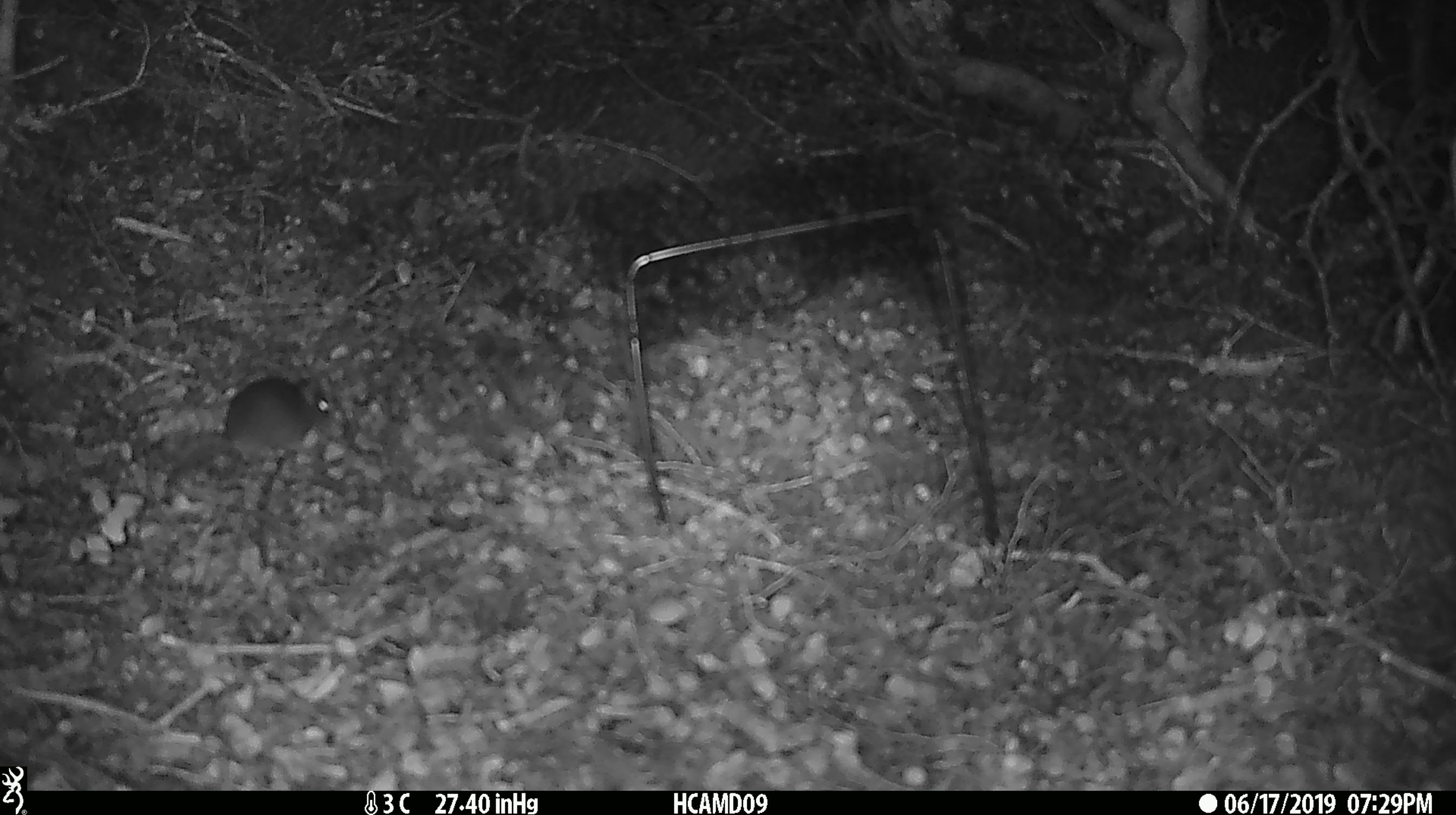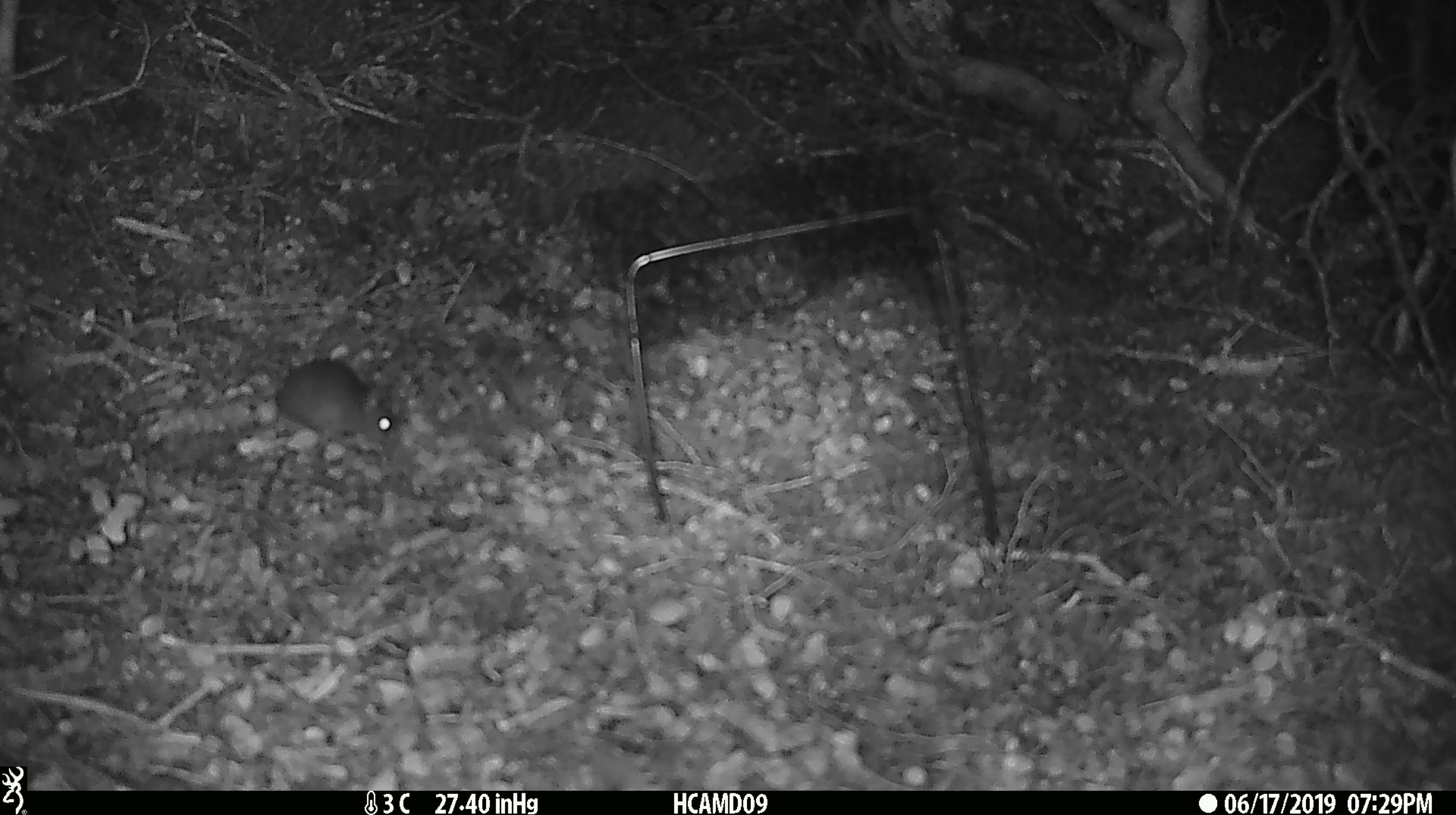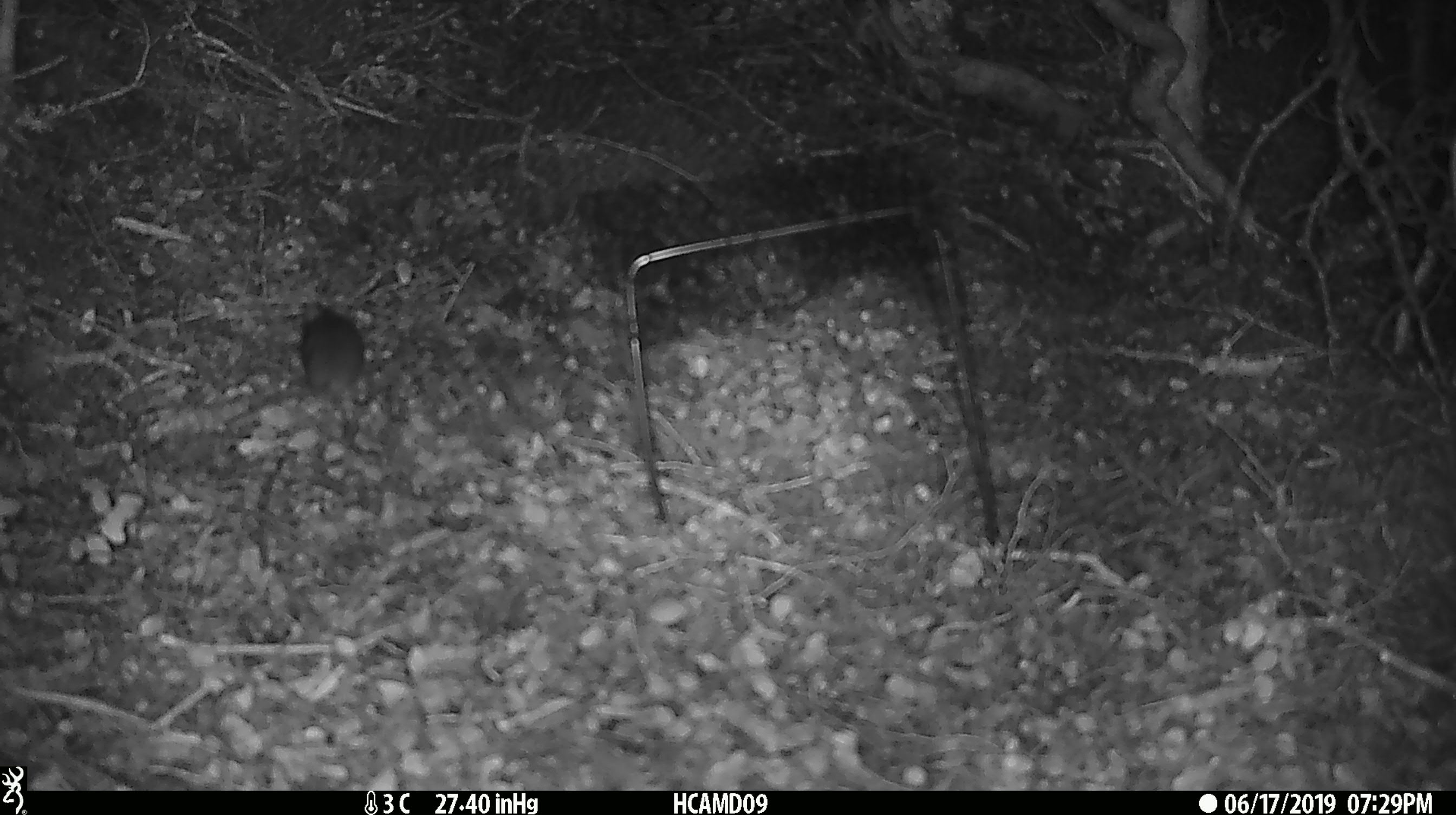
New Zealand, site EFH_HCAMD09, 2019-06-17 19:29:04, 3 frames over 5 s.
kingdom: Animalia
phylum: Chordata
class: Mammalia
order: Rodentia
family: Muridae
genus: Mus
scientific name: Mus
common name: mouse